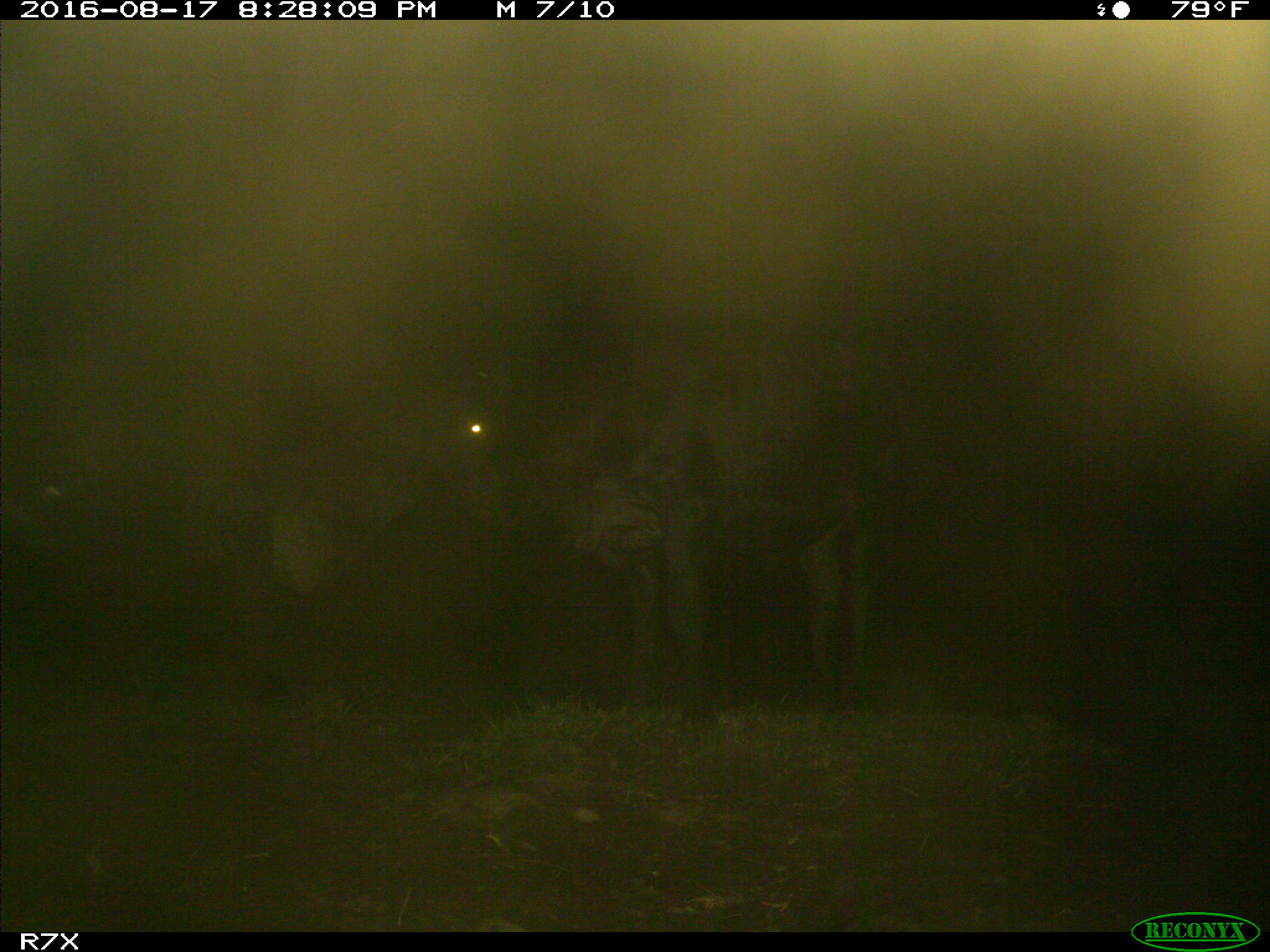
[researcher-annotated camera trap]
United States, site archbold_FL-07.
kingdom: Animalia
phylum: Chordata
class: Mammalia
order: Artiodactyla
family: Bovidae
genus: Bos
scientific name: Bos taurus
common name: domestic cow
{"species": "Bos taurus (domestic cow)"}